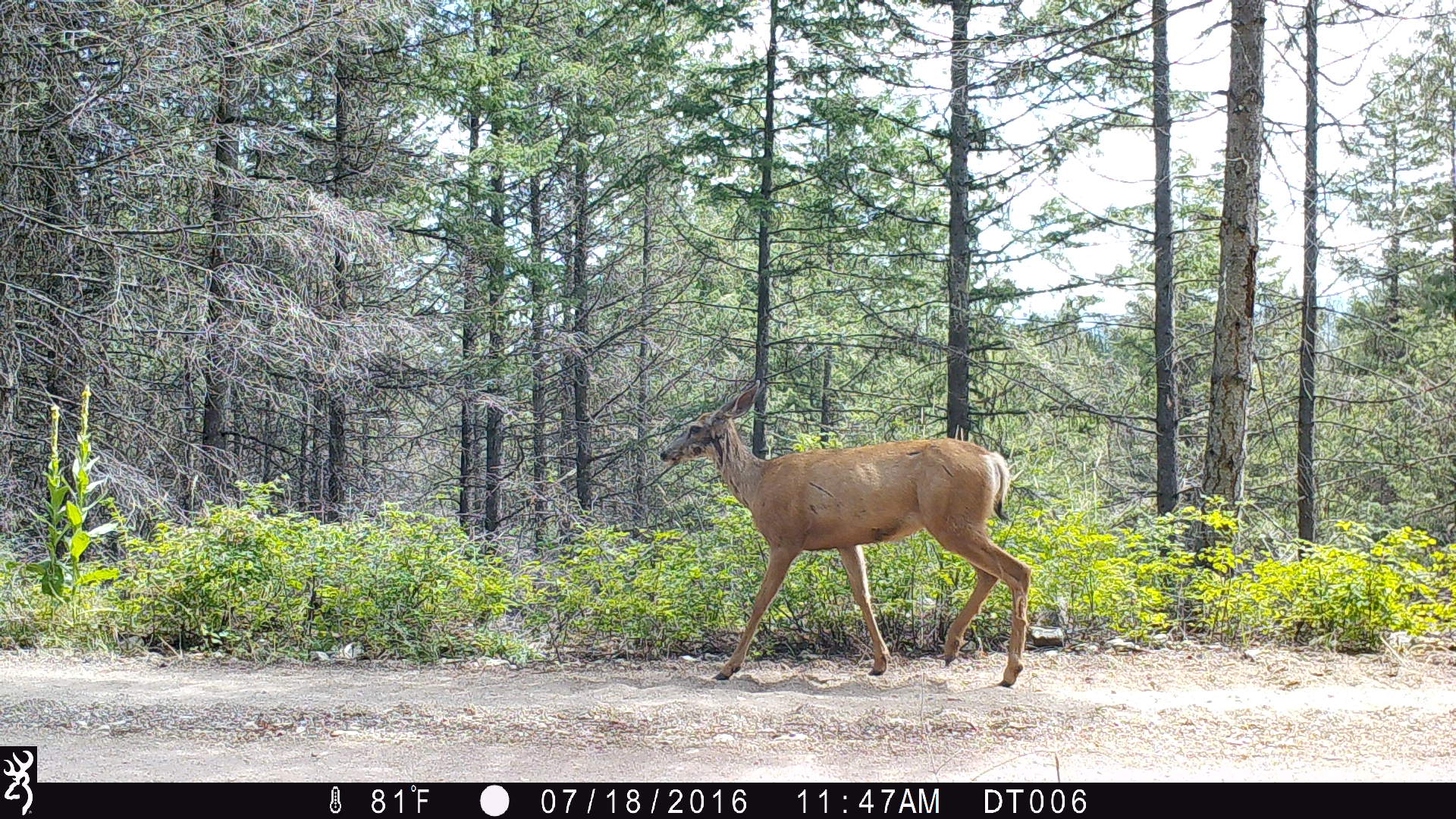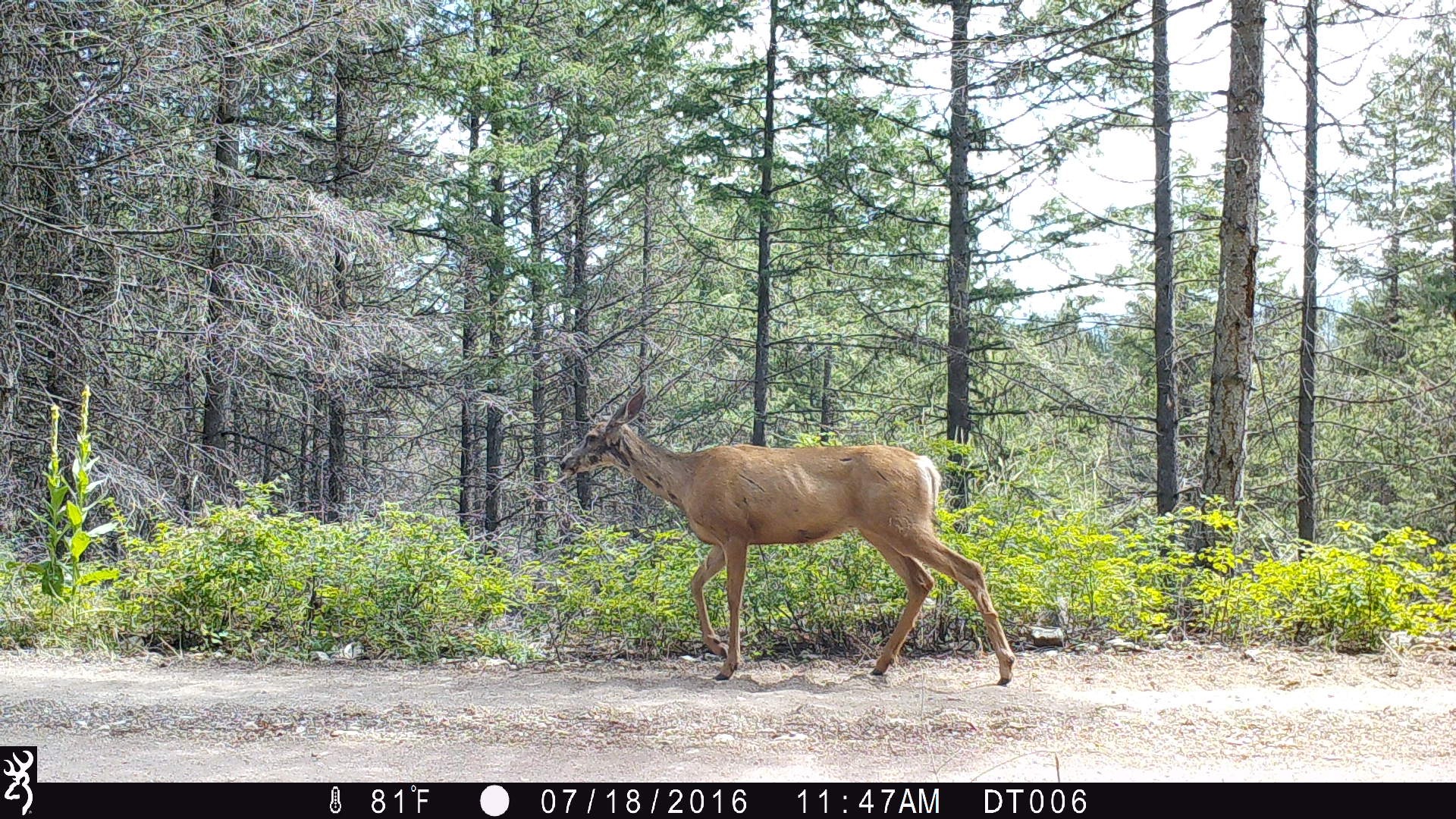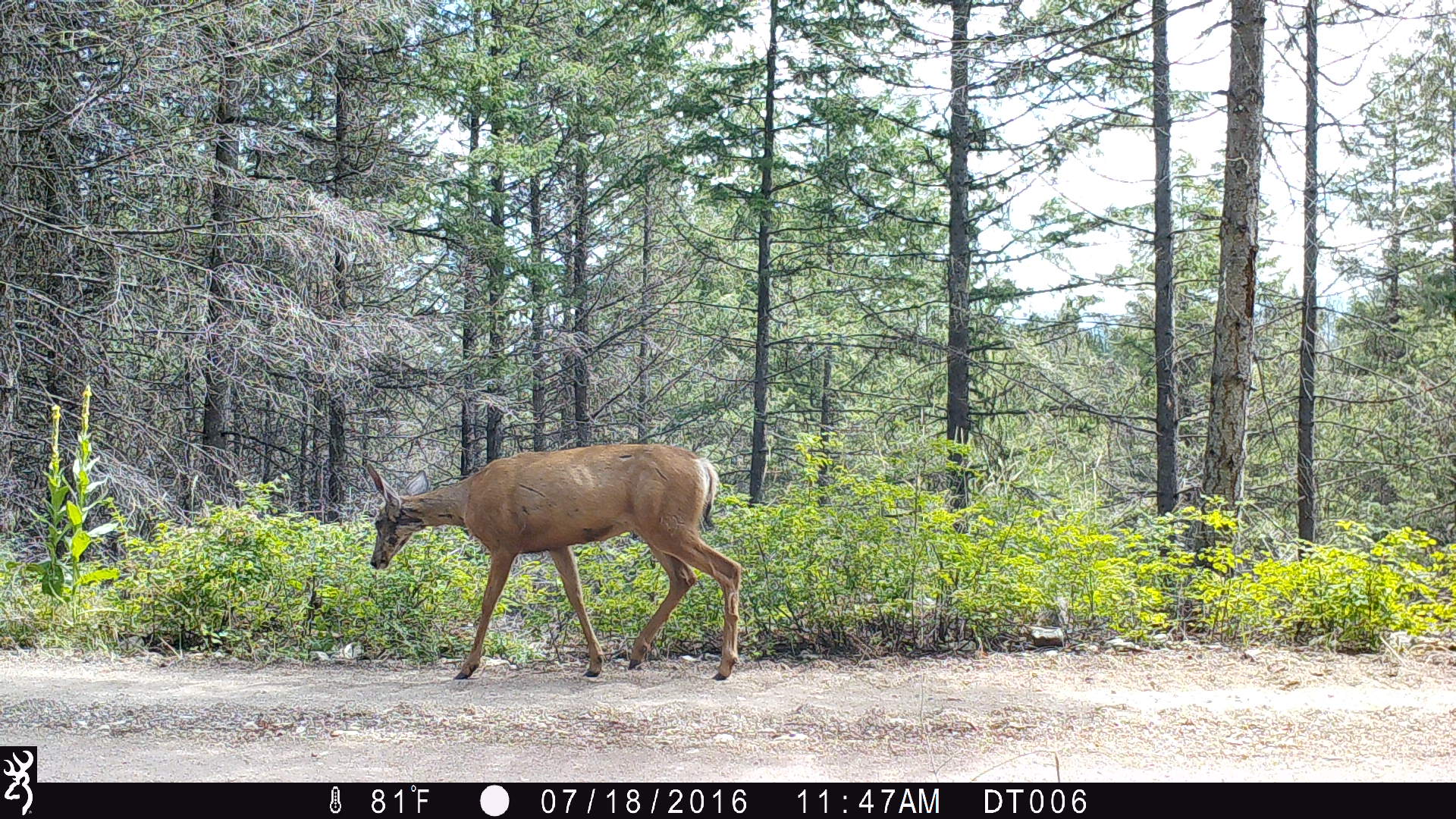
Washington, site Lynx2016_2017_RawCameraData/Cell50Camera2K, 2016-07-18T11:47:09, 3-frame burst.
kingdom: Animalia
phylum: Chordata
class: Mammalia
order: Artiodactyla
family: Cervidae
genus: Odocoileus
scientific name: Odocoileus hemionus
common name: mule deer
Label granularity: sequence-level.